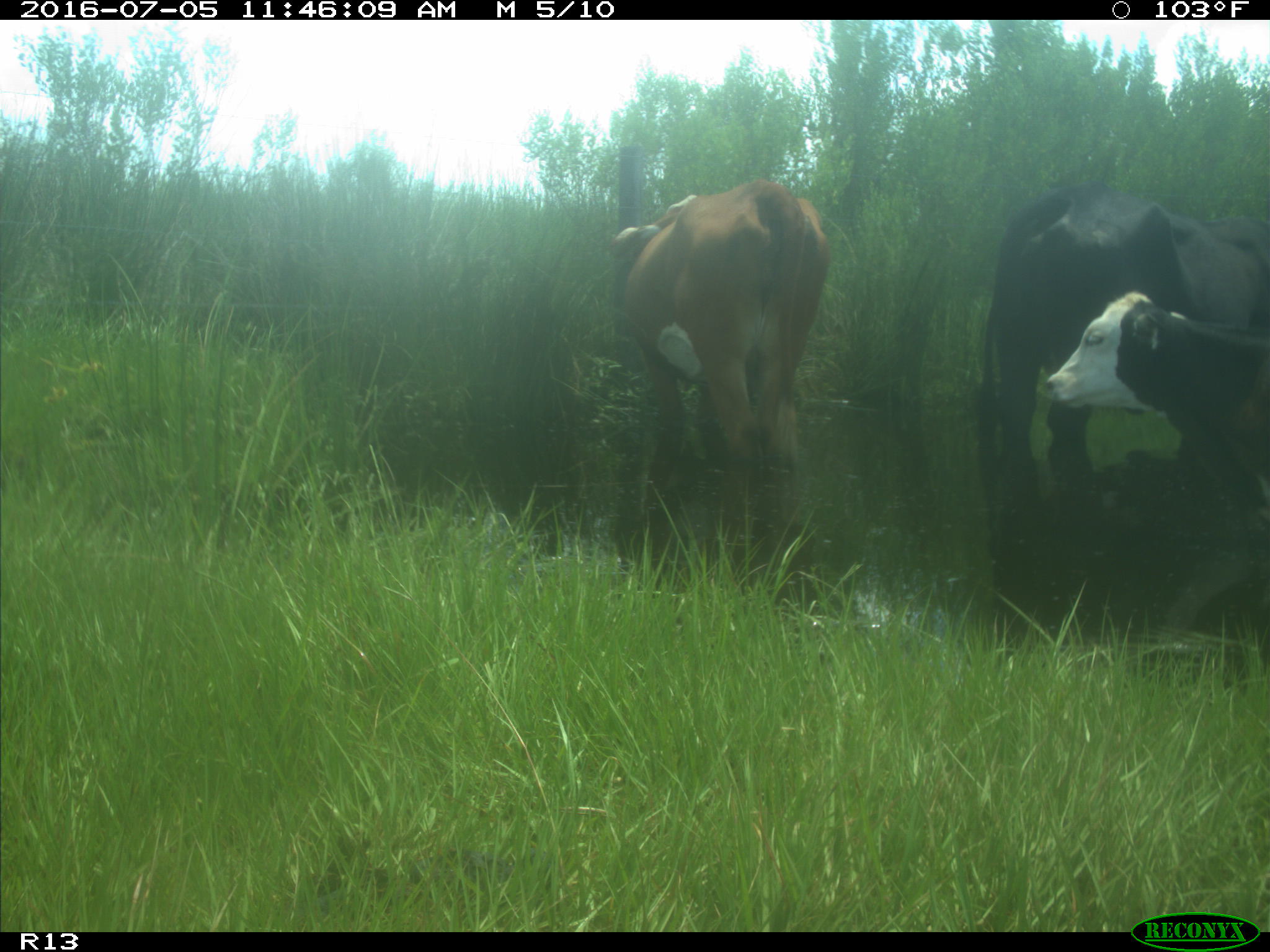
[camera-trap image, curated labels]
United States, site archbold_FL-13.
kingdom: Animalia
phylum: Chordata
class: Mammalia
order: Artiodactyla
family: Bovidae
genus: Bos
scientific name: Bos taurus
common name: domestic cow